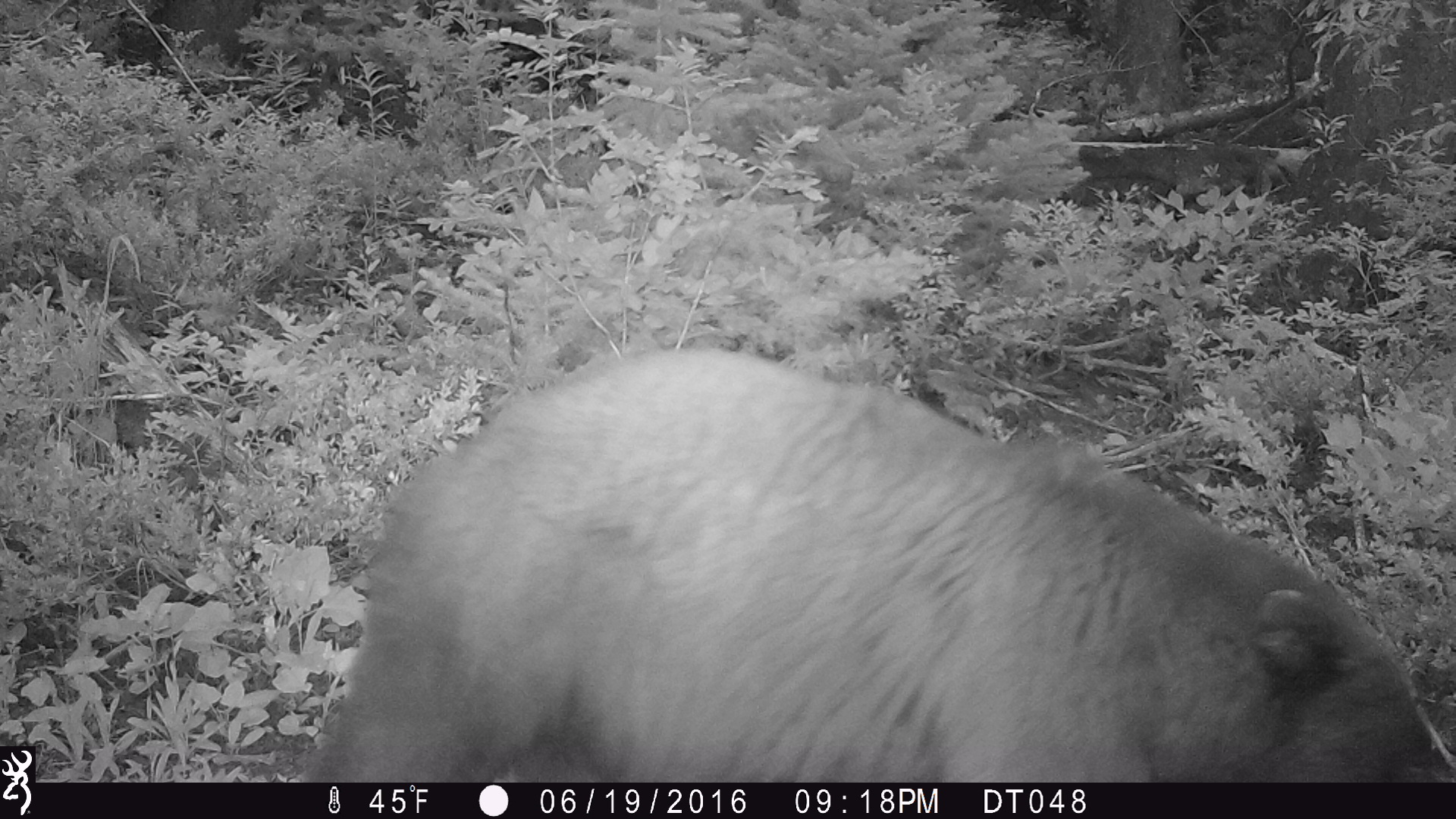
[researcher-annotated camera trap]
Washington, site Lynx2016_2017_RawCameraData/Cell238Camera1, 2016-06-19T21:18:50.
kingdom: Animalia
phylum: Chordata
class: Mammalia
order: Carnivora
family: Ursidae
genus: Ursus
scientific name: Ursus americanus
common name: american black bear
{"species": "Ursus americanus (american black bear)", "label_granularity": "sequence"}